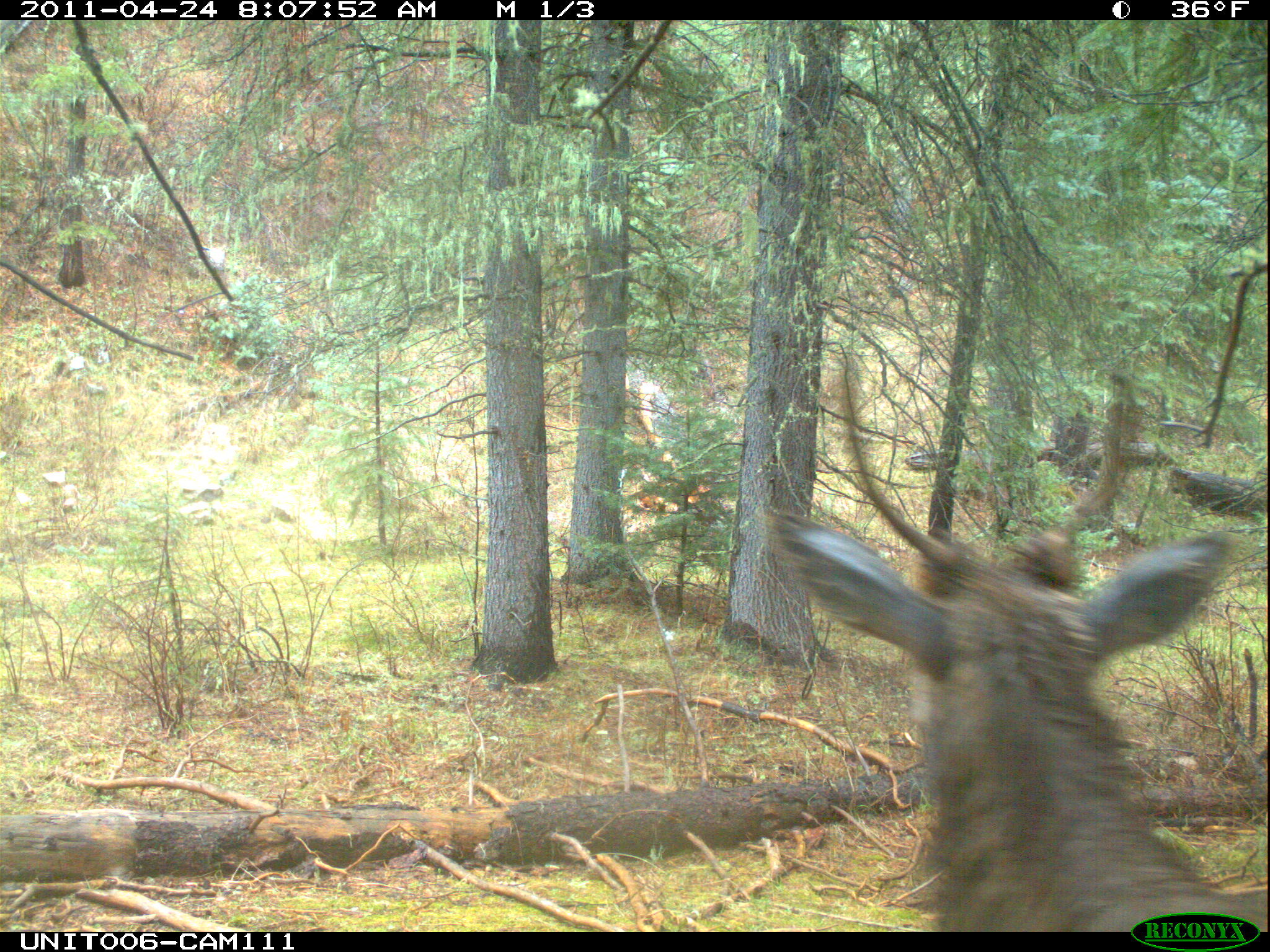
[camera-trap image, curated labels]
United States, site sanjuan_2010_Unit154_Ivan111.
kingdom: Animalia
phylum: Chordata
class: Mammalia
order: Artiodactyla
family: Cervidae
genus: Cervus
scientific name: Cervus elaphus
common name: red deer